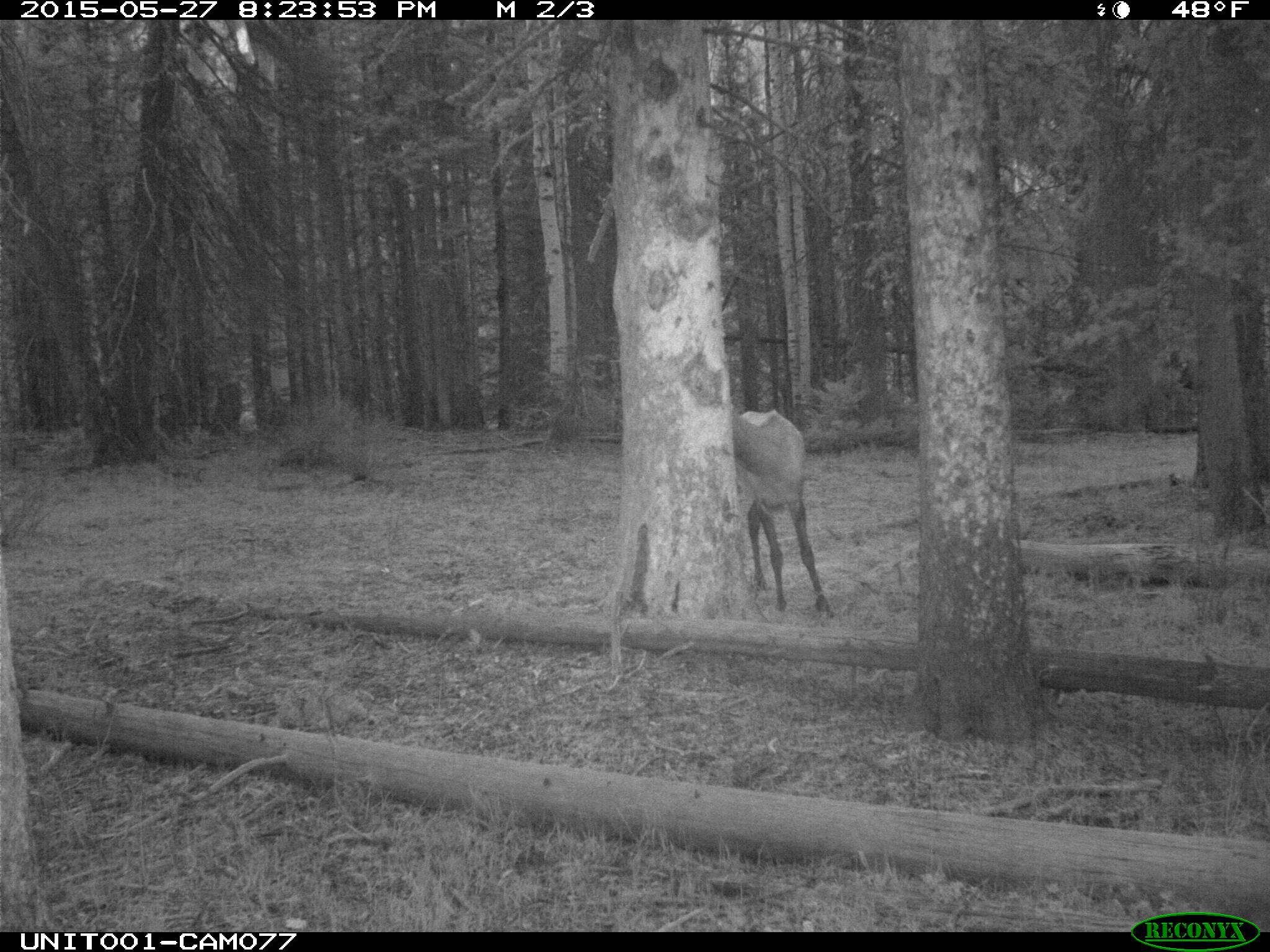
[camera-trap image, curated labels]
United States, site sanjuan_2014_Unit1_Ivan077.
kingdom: Animalia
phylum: Chordata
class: Mammalia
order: Artiodactyla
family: Cervidae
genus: Cervus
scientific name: Cervus elaphus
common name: red deer